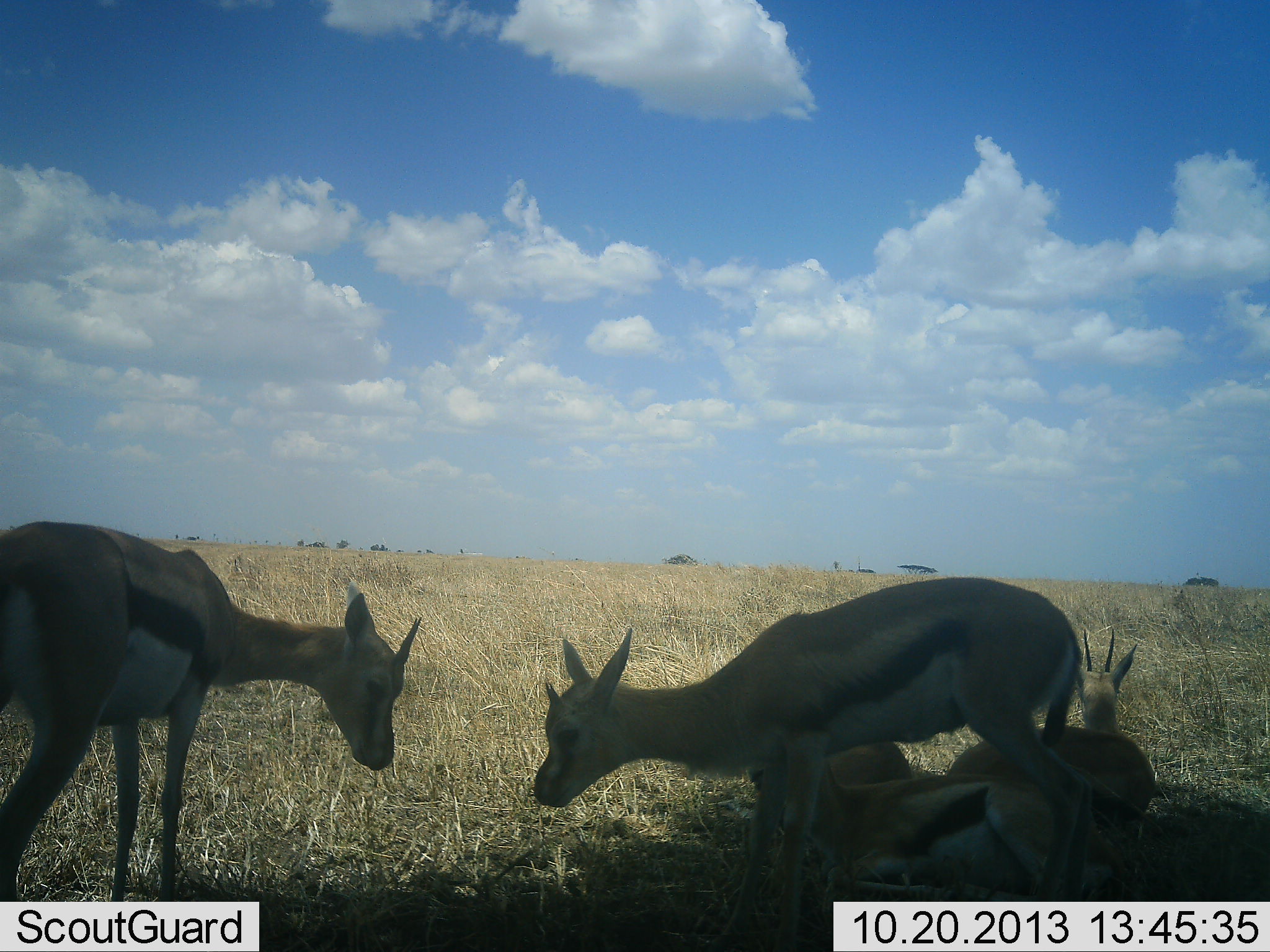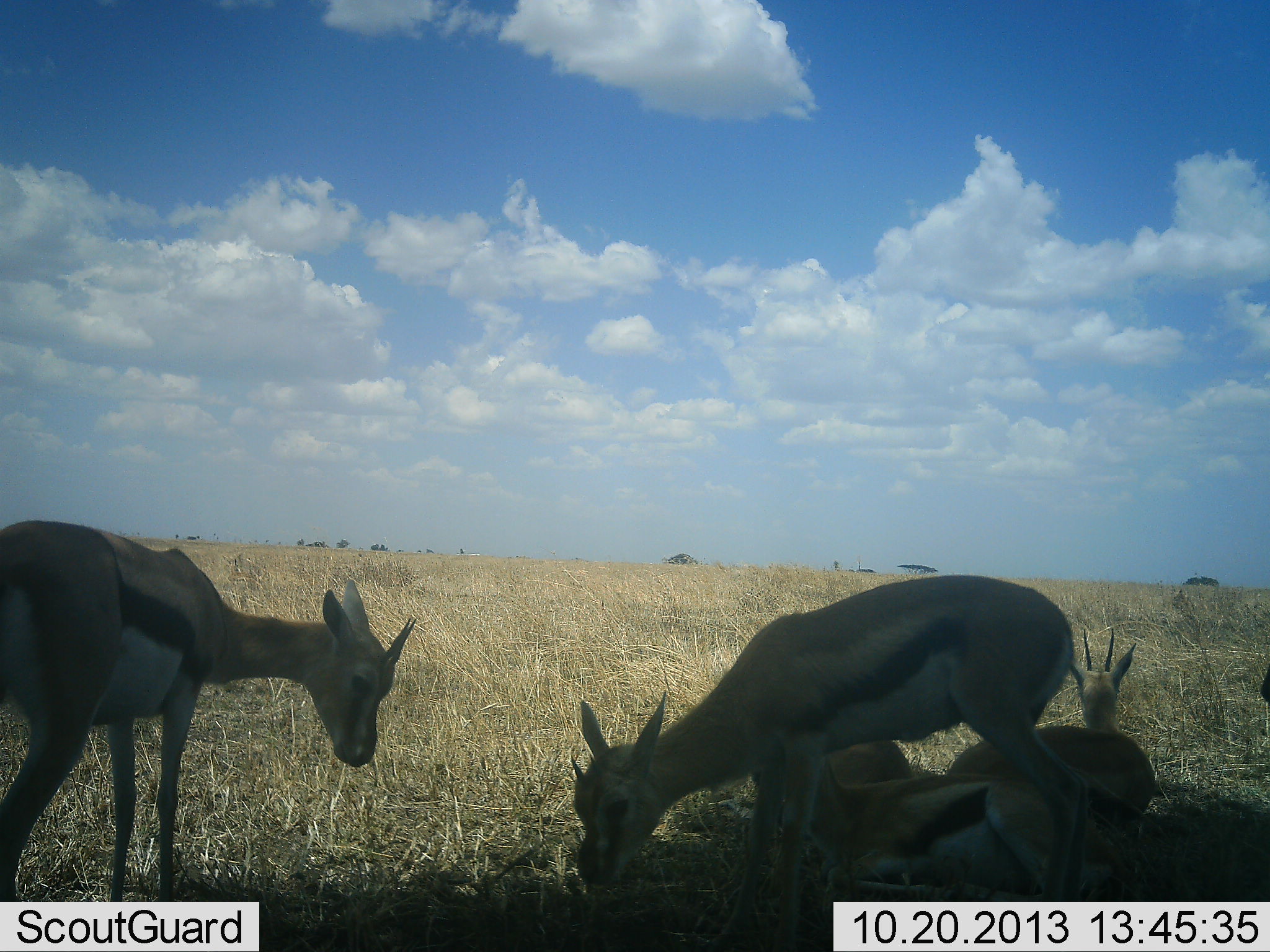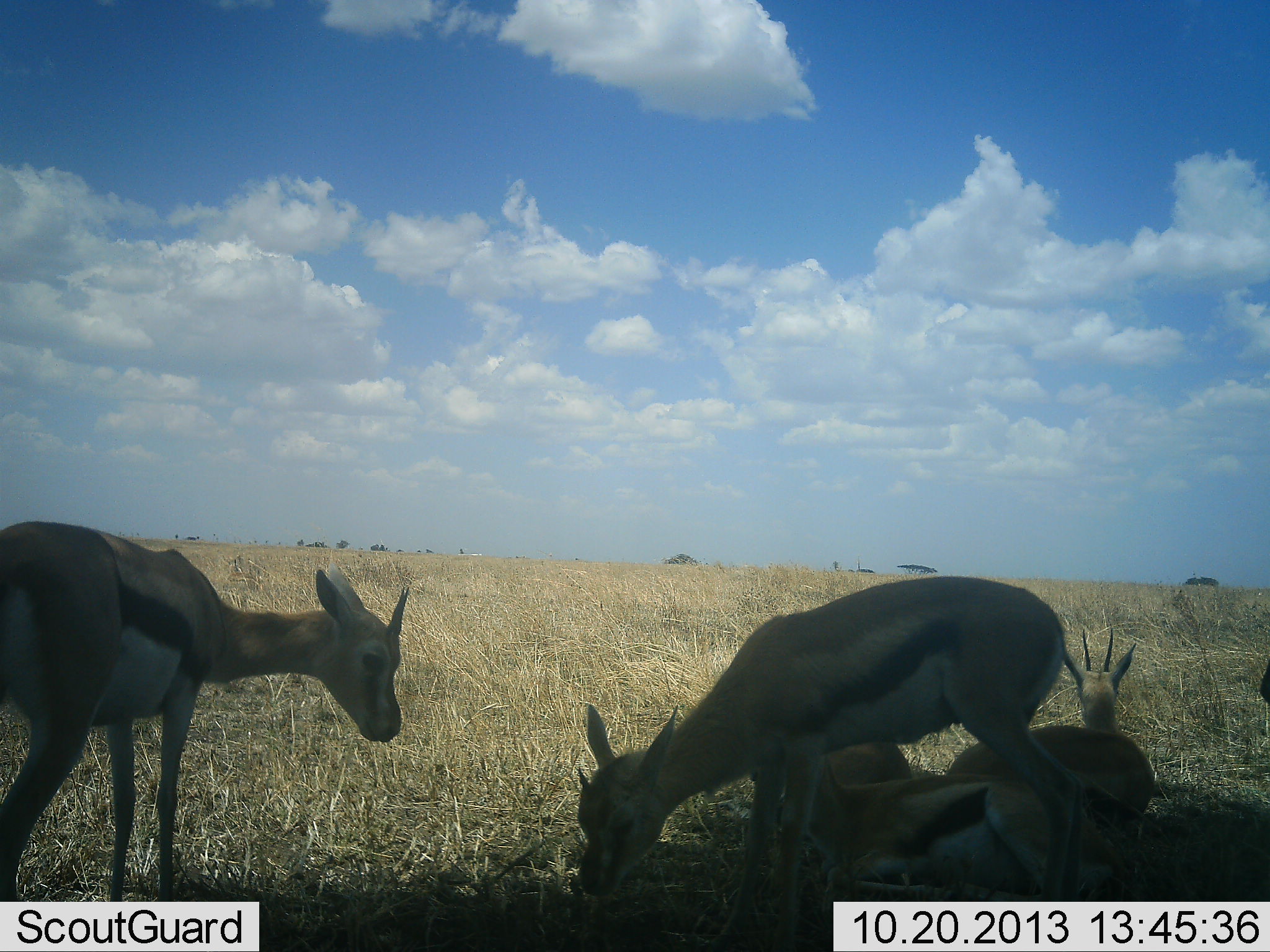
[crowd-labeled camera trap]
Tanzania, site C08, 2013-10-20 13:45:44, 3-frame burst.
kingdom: Animalia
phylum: Chordata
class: Mammalia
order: Artiodactyla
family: Bovidae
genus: Eudorcas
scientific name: Eudorcas thomsonii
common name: thomson's gazelle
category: gazellethomsons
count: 8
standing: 70%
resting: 100%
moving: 0%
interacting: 0%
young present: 0%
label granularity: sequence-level